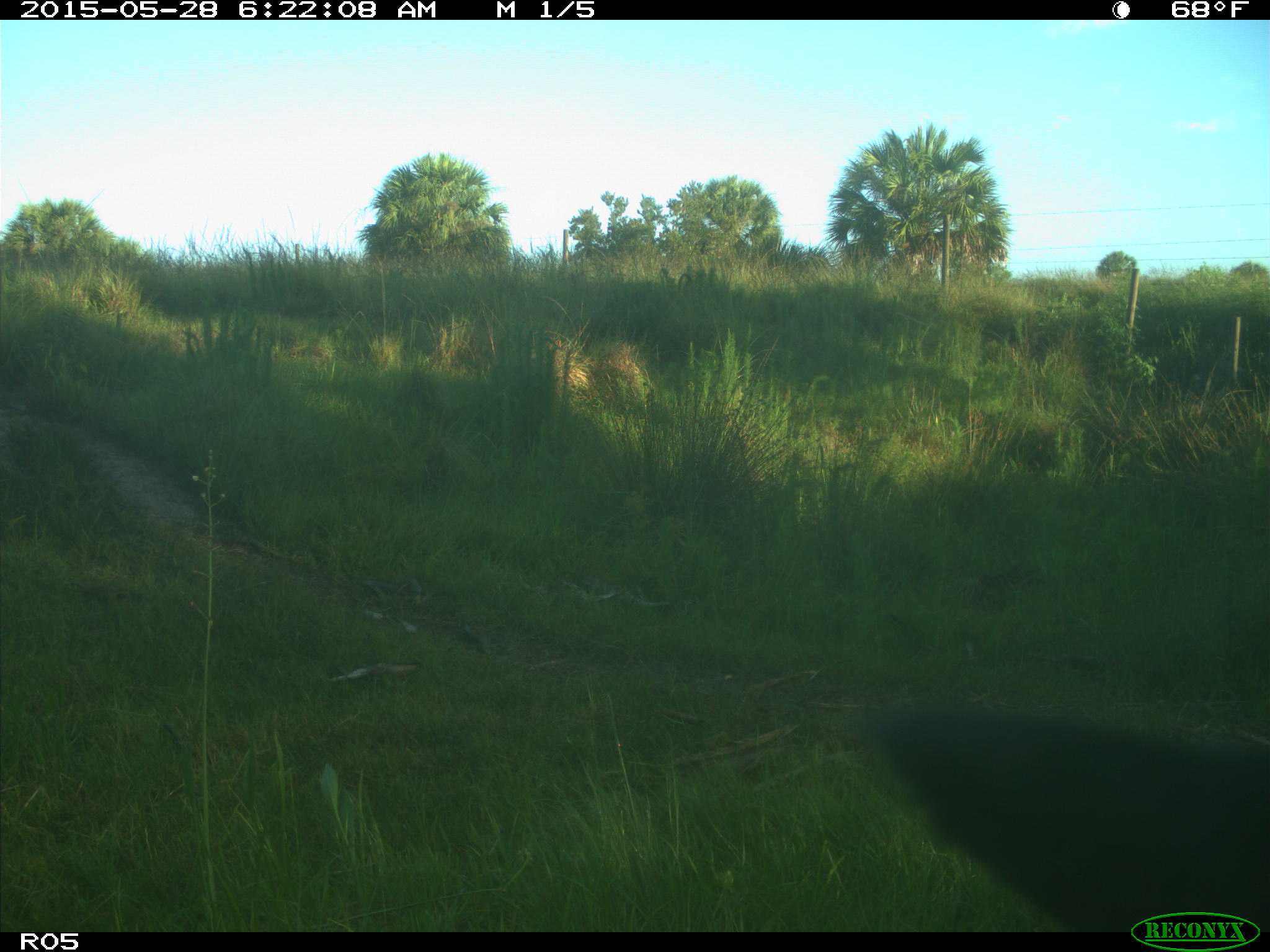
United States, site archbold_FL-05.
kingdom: Animalia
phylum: Chordata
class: Mammalia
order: Artiodactyla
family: Bovidae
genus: Bos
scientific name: Bos taurus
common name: domestic cow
Bos taurus (domestic cow).